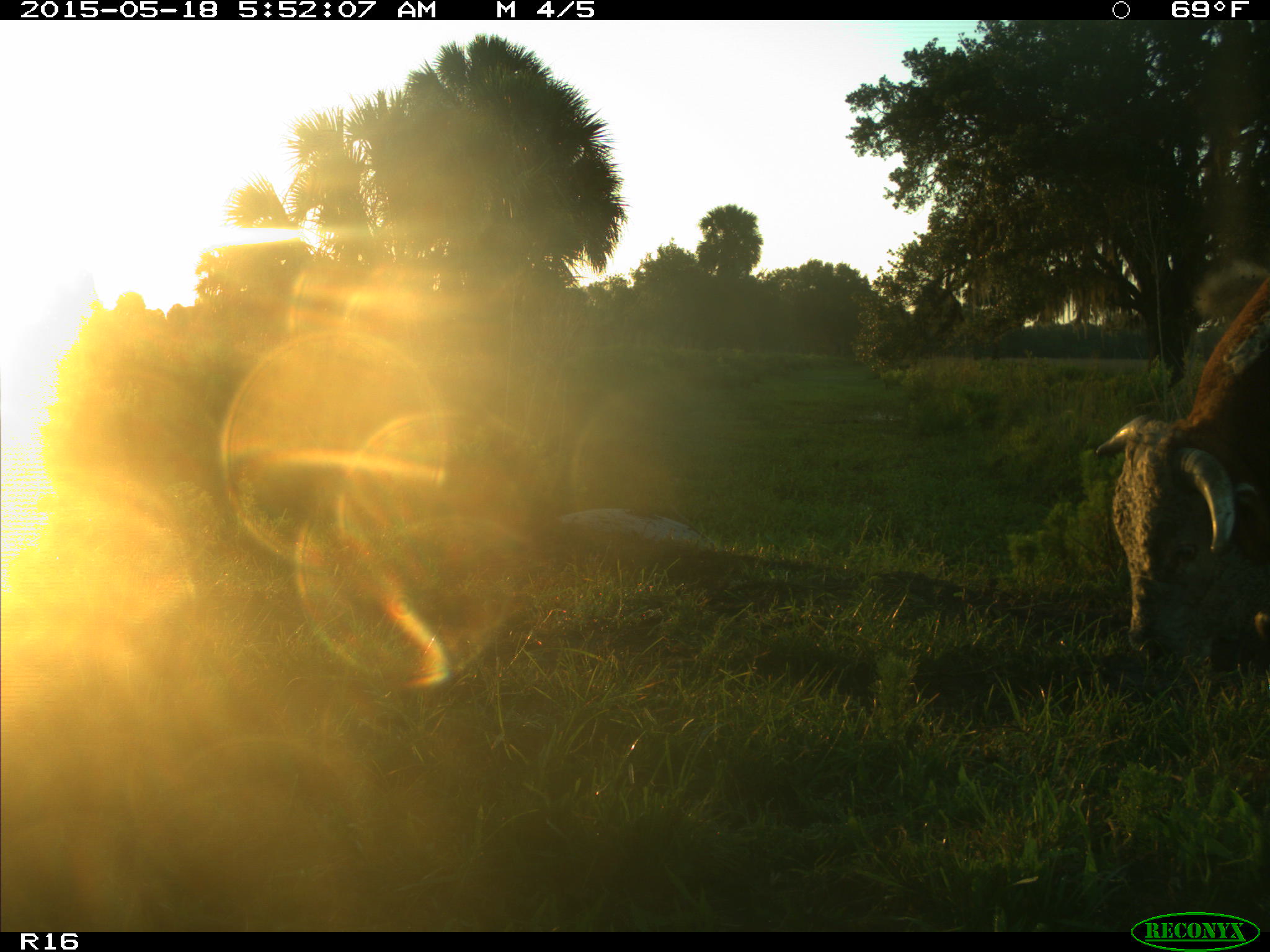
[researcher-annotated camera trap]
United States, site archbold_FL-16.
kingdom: Animalia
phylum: Chordata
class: Mammalia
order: Artiodactyla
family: Bovidae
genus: Bos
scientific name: Bos taurus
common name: domestic cow